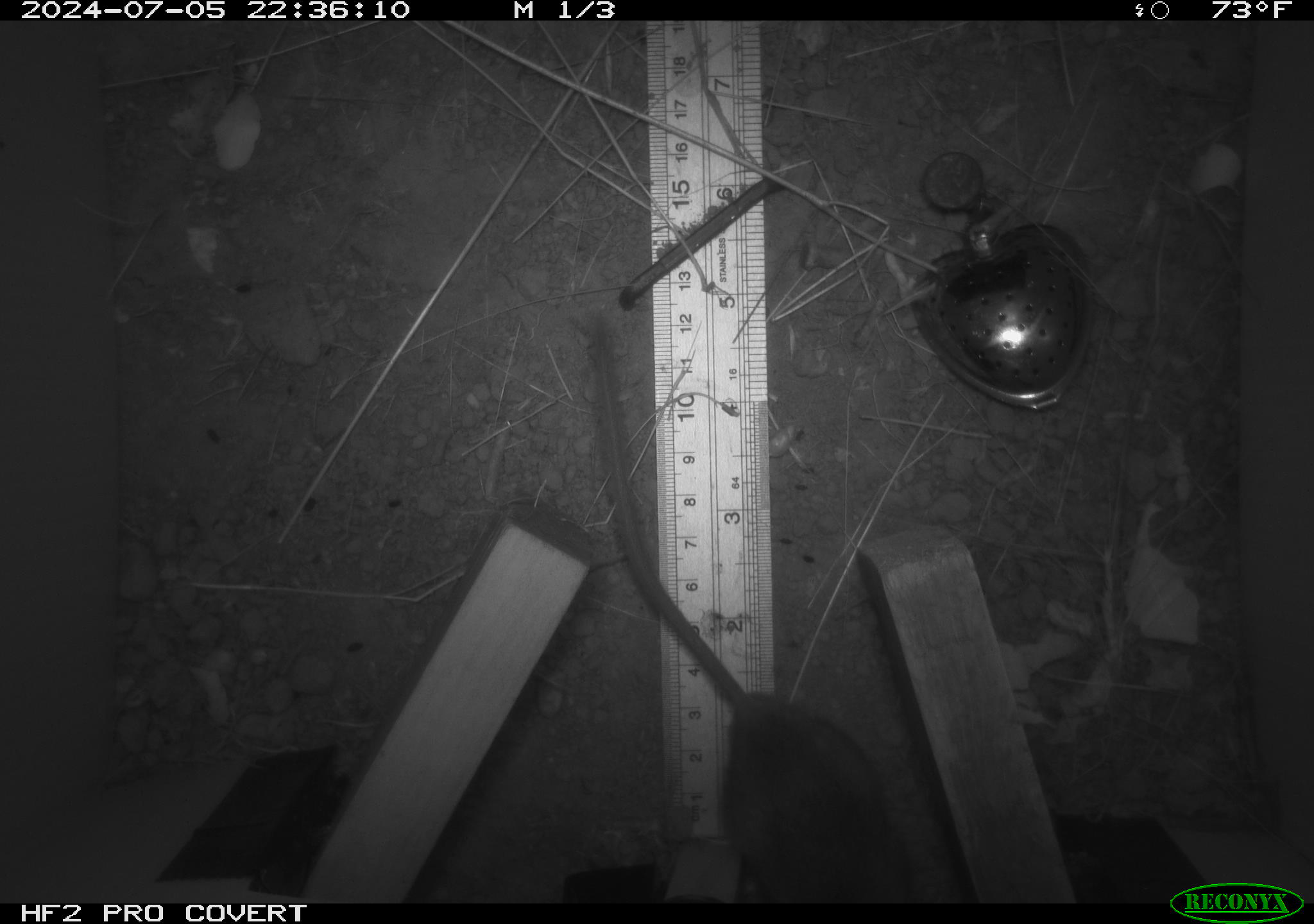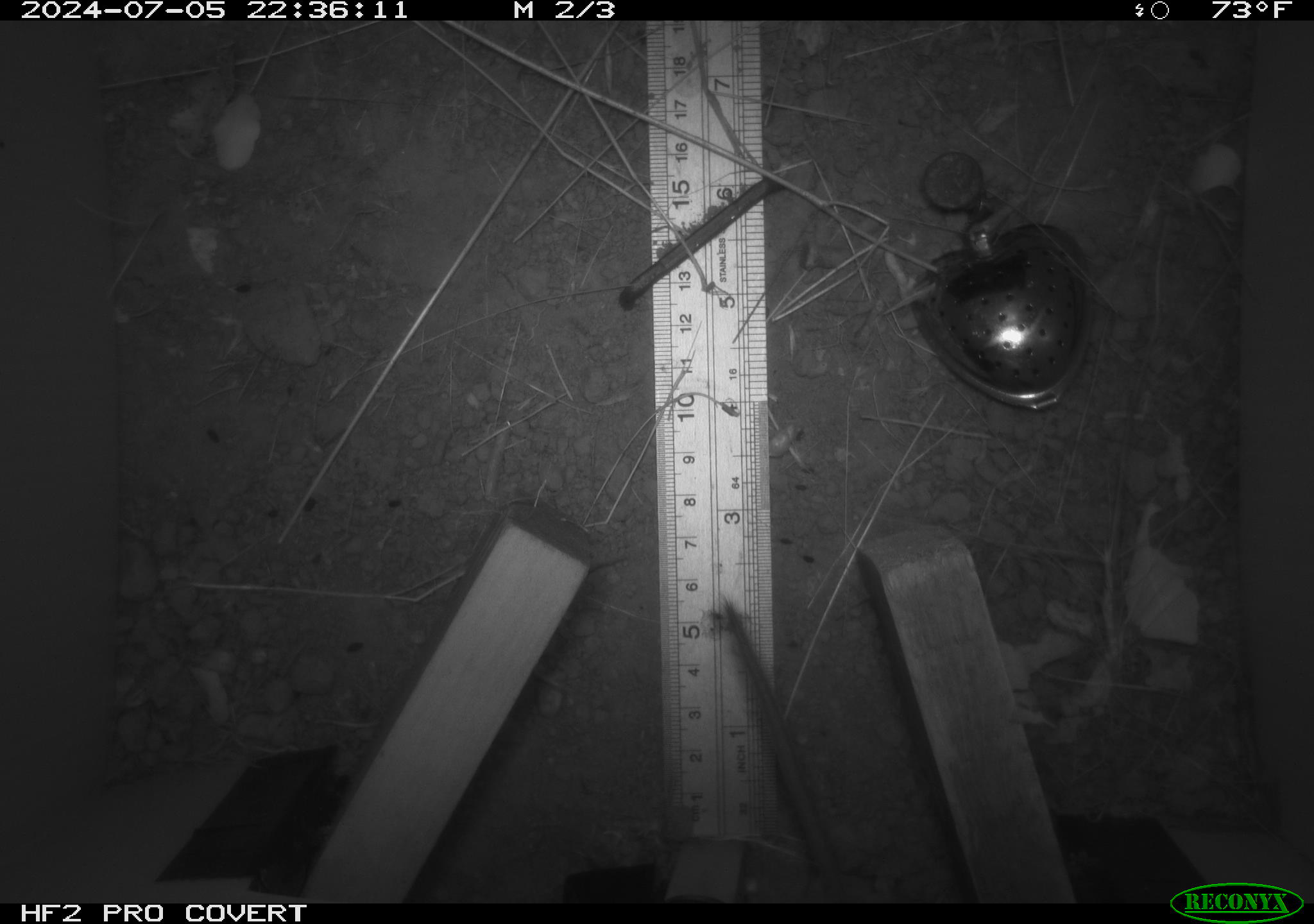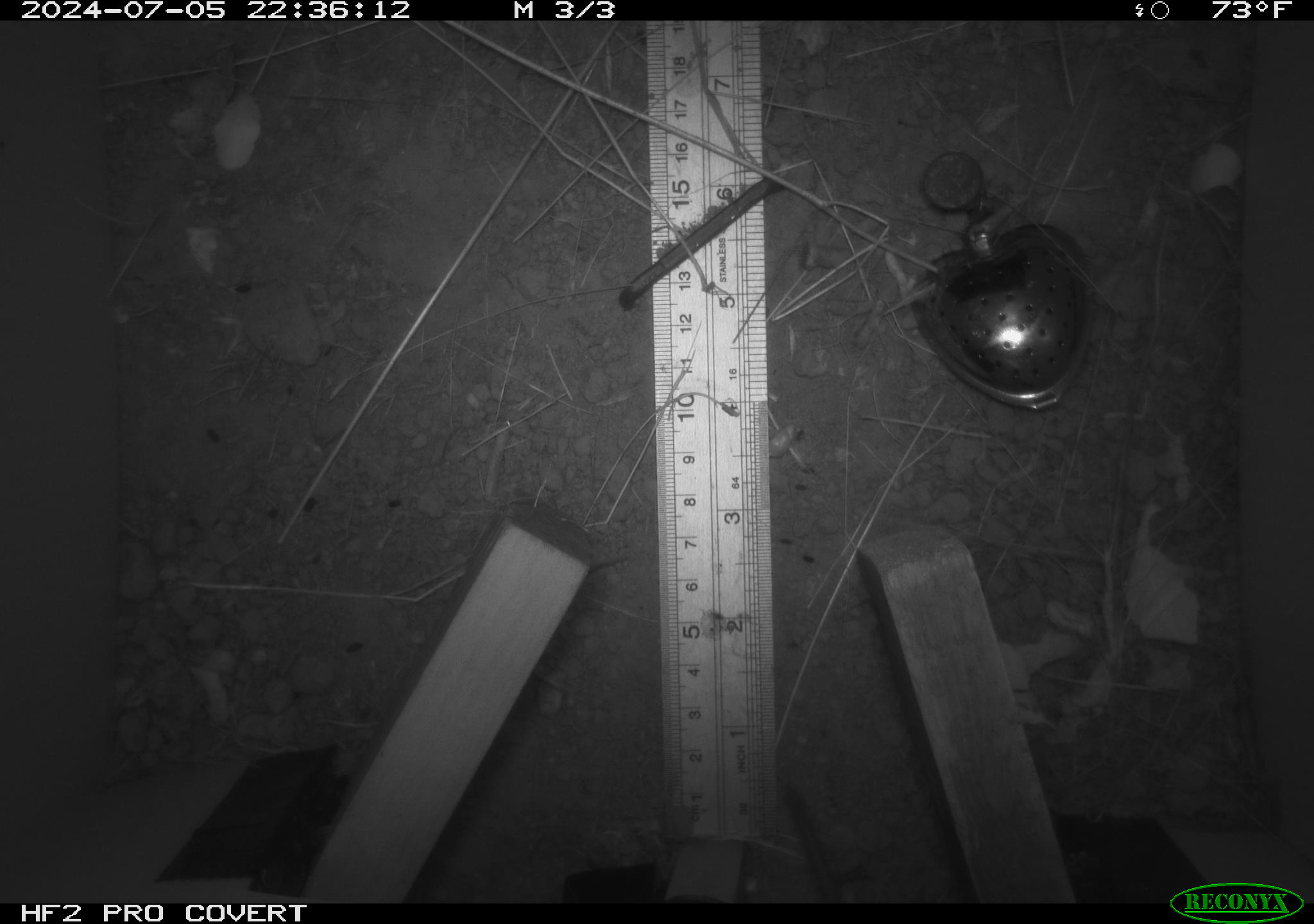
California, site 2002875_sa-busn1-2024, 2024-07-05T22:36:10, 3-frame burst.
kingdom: Animalia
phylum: Chordata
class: Mammalia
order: Rodentia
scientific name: Rodentia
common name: rodent